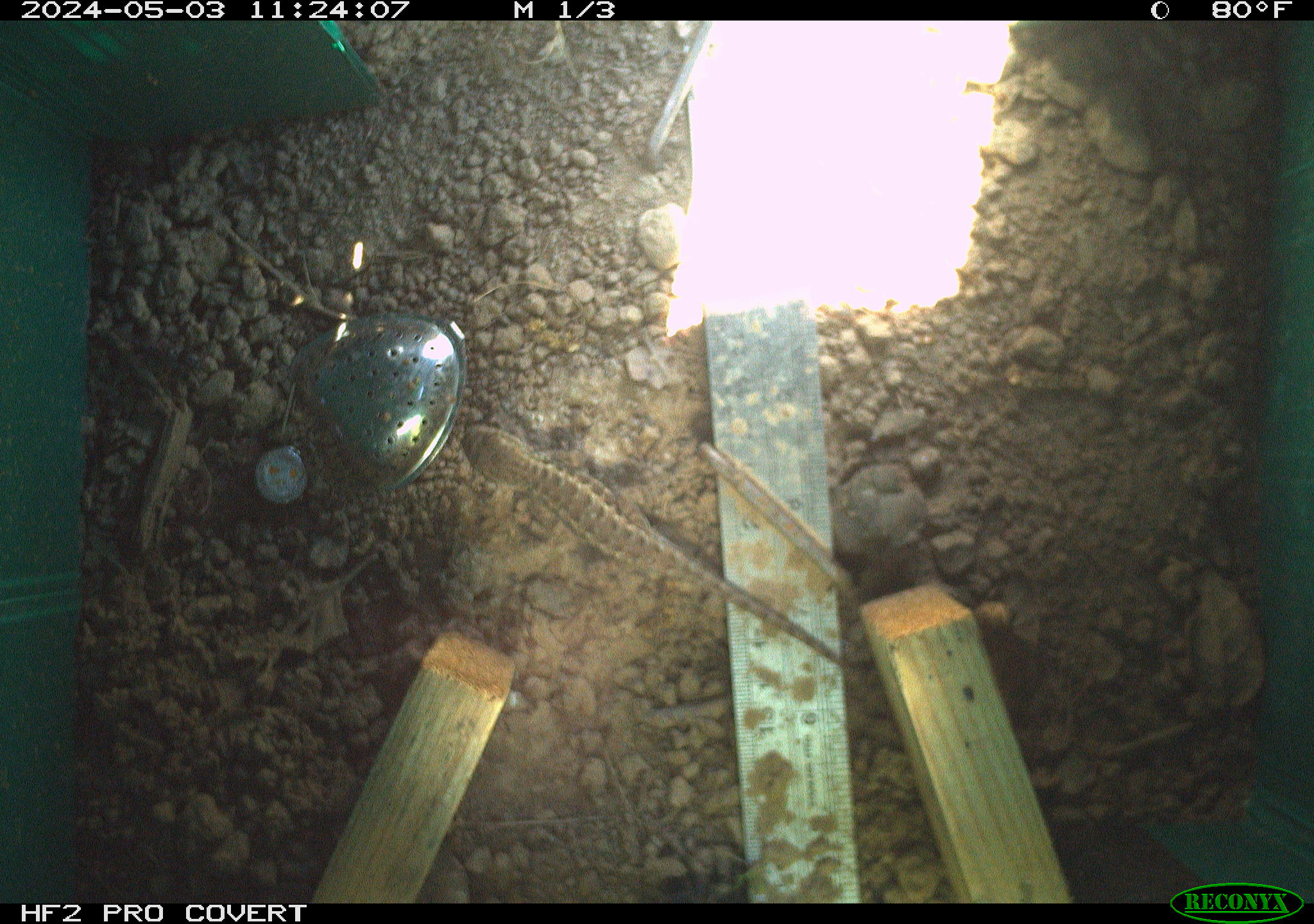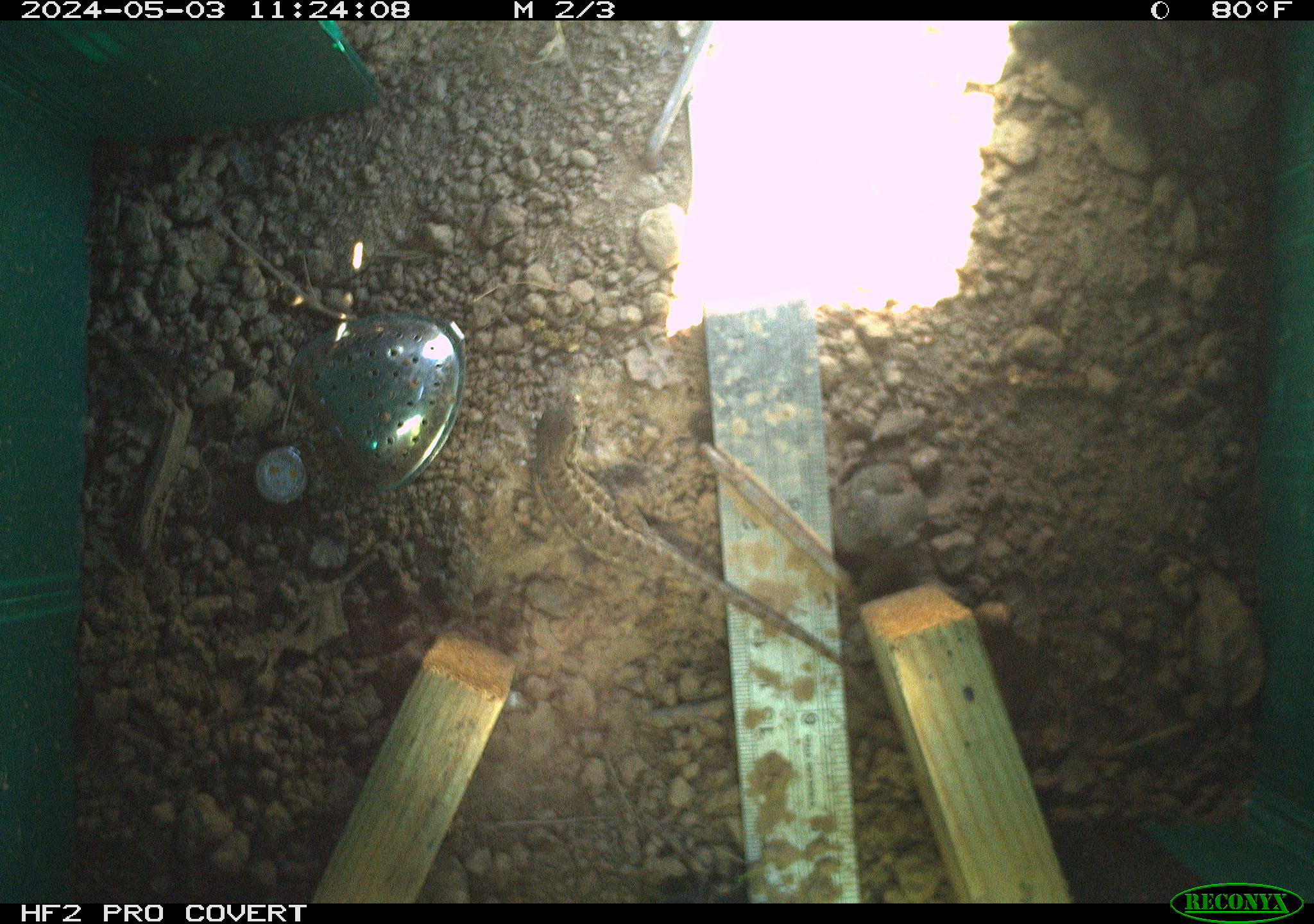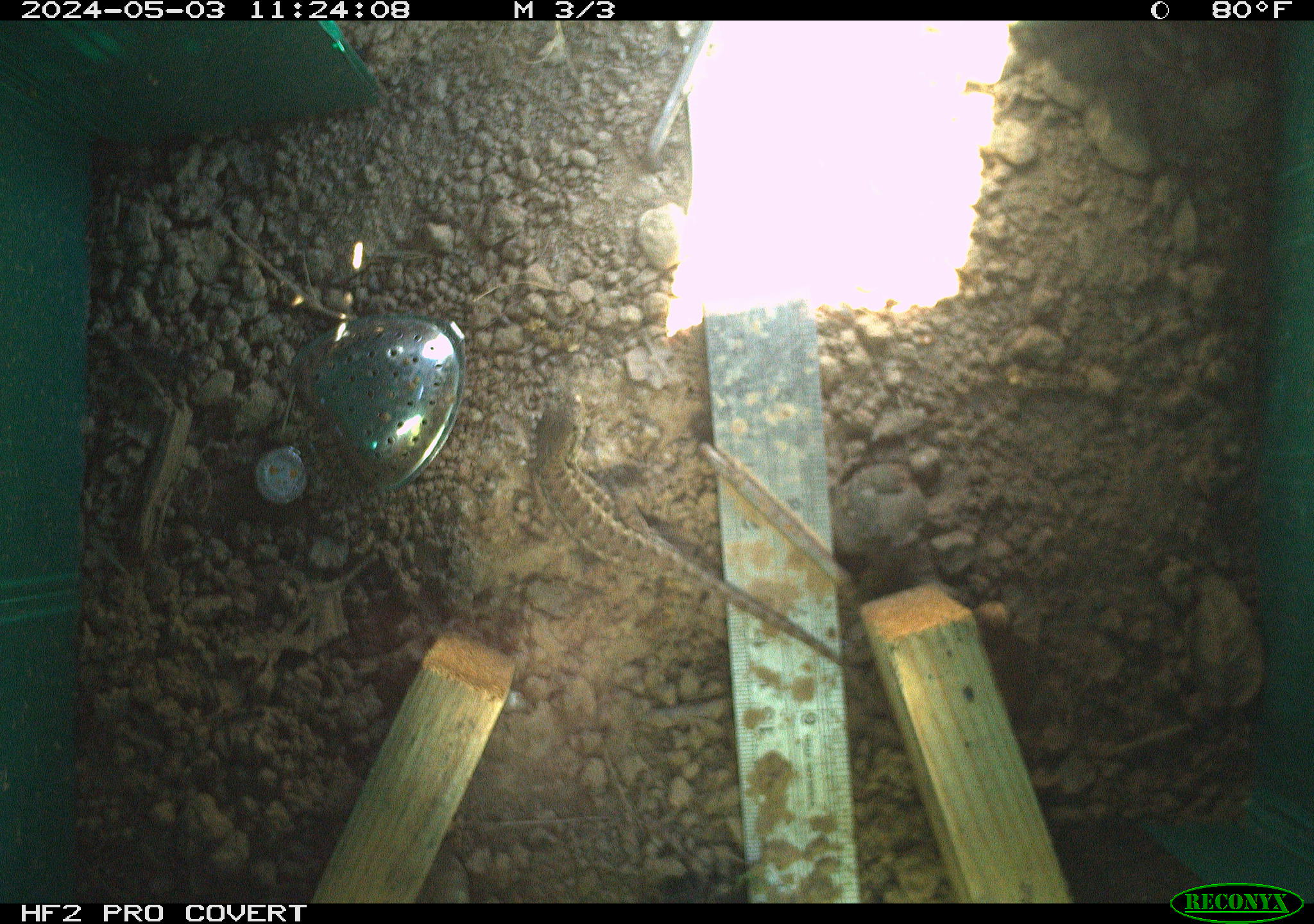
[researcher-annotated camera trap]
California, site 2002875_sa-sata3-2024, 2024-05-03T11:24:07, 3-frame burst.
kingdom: Animalia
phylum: Chordata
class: Reptilia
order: Squamata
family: Phrynosomatidae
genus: Sceloporus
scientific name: Sceloporus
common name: spiny lizards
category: sceloporus species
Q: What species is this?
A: Sceloporus species (spiny lizards) (Sceloporus).